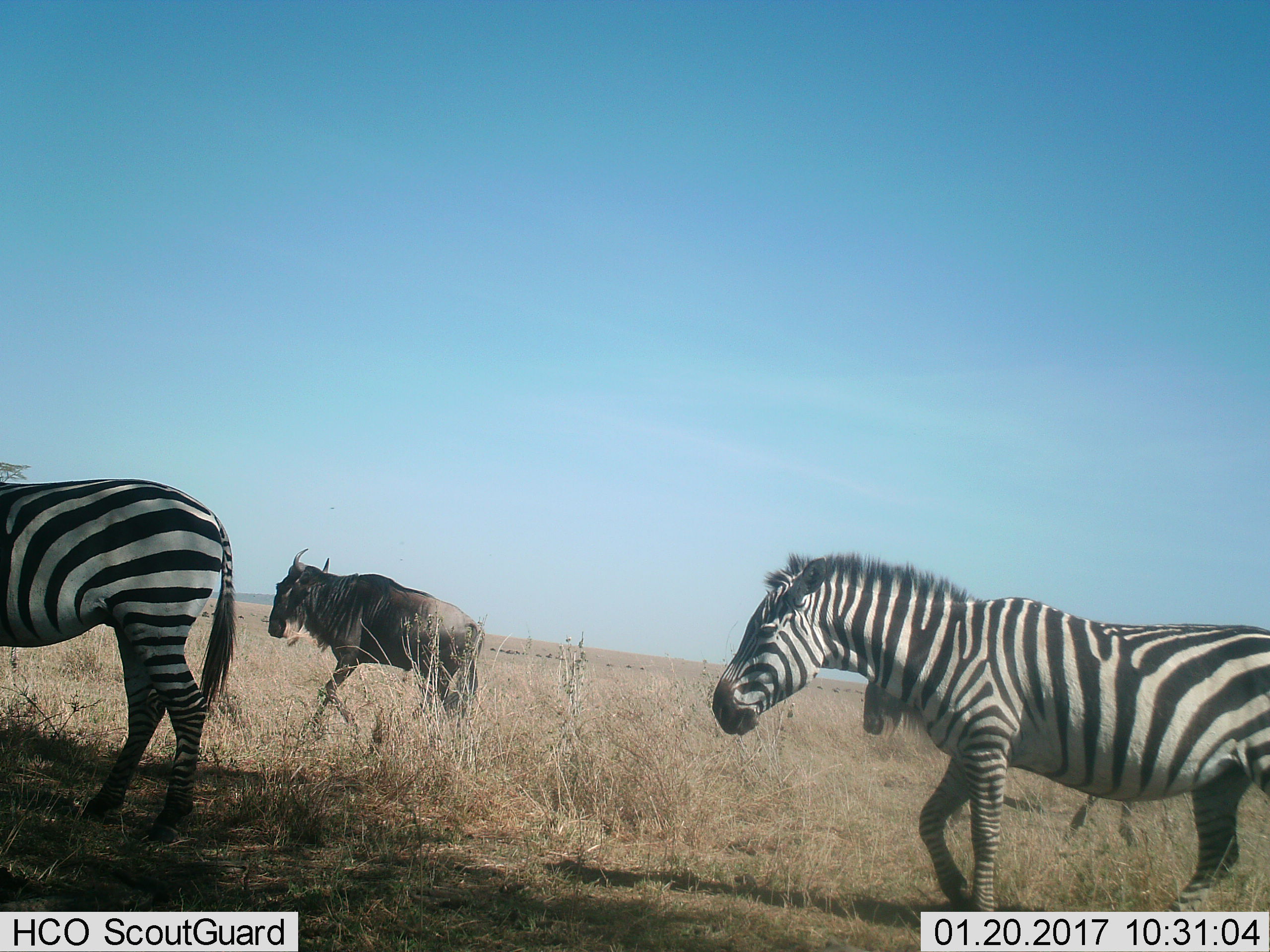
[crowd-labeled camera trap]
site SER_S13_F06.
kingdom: Animalia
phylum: Chordata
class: Mammalia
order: Artiodactyla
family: Bovidae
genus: Connochaetes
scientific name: Connochaetes taurinus taurinus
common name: blue wildebeest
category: wildebeestblue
Wildebeestblue (blue wildebeest) (Connochaetes taurinus taurinus), count 2. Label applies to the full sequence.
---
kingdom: Animalia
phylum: Chordata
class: Mammalia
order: Perissodactyla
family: Equidae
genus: Equus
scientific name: Equus quagga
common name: plains zebra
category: zebraplains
Zebraplains (plains zebra) (Equus quagga), count 2. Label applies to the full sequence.